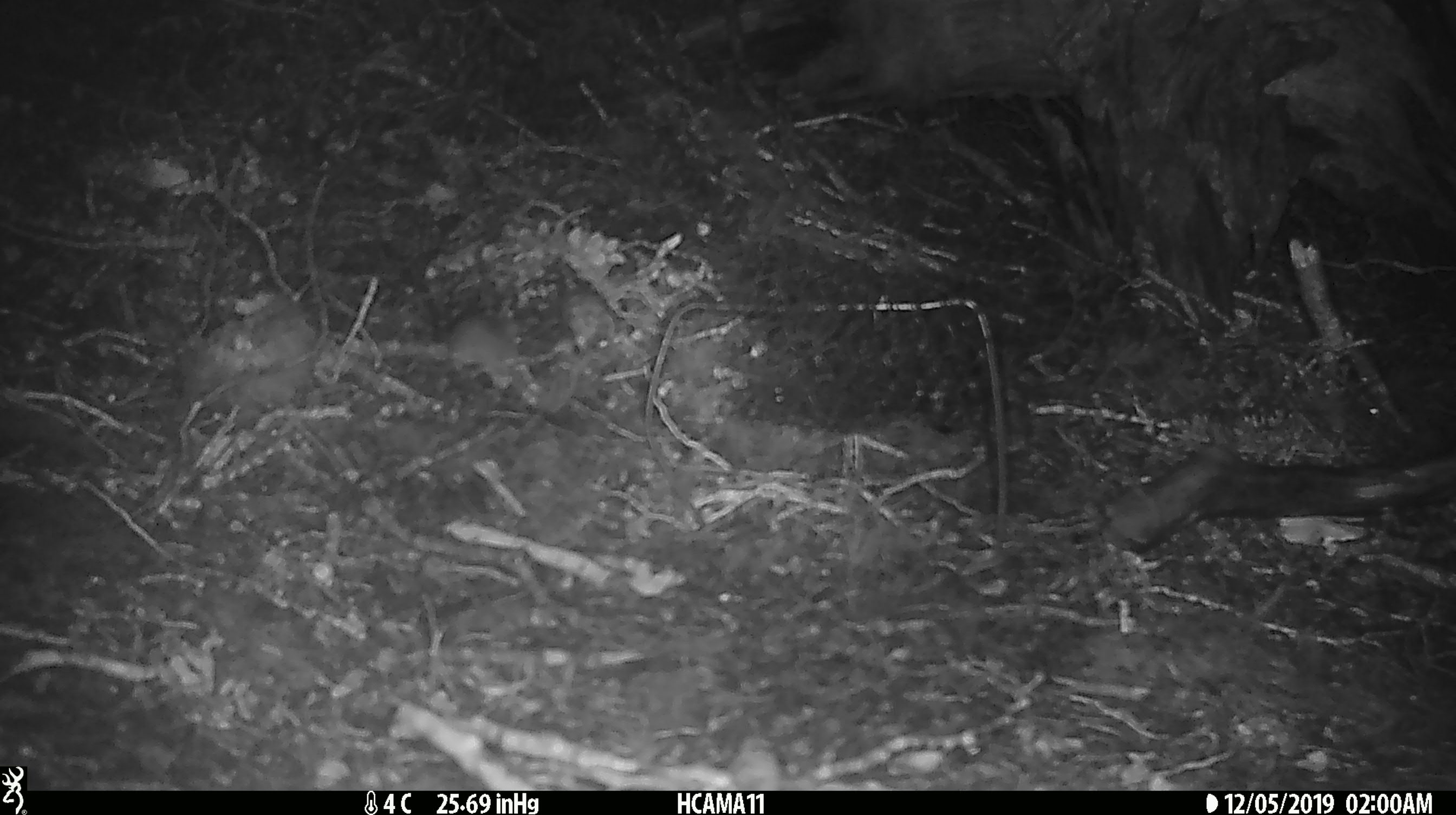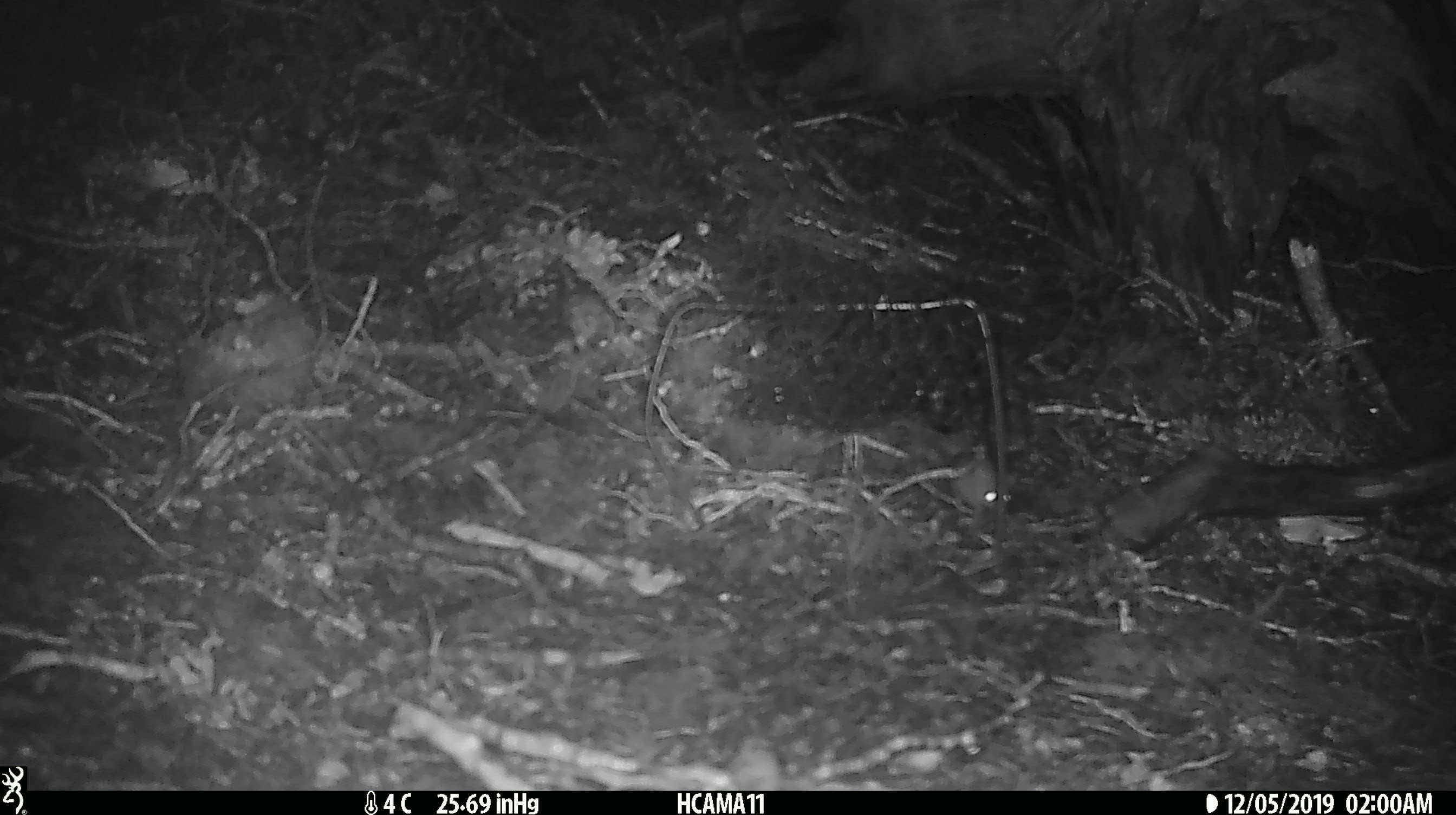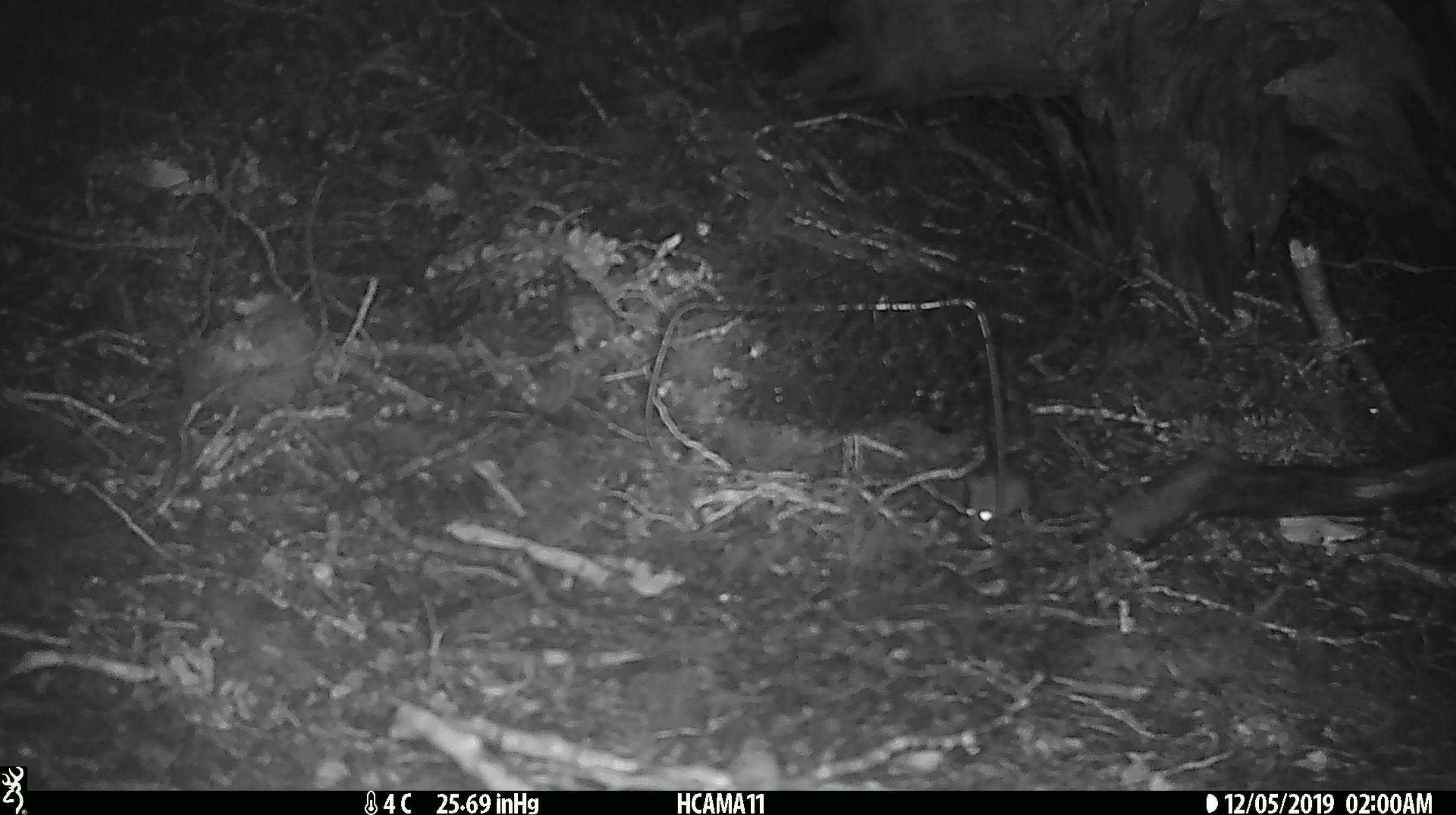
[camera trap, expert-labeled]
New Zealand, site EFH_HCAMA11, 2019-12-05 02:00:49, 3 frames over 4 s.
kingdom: Animalia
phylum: Chordata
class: Mammalia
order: Rodentia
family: Muridae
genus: Mus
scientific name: Mus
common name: mouse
Mouse (Mus).